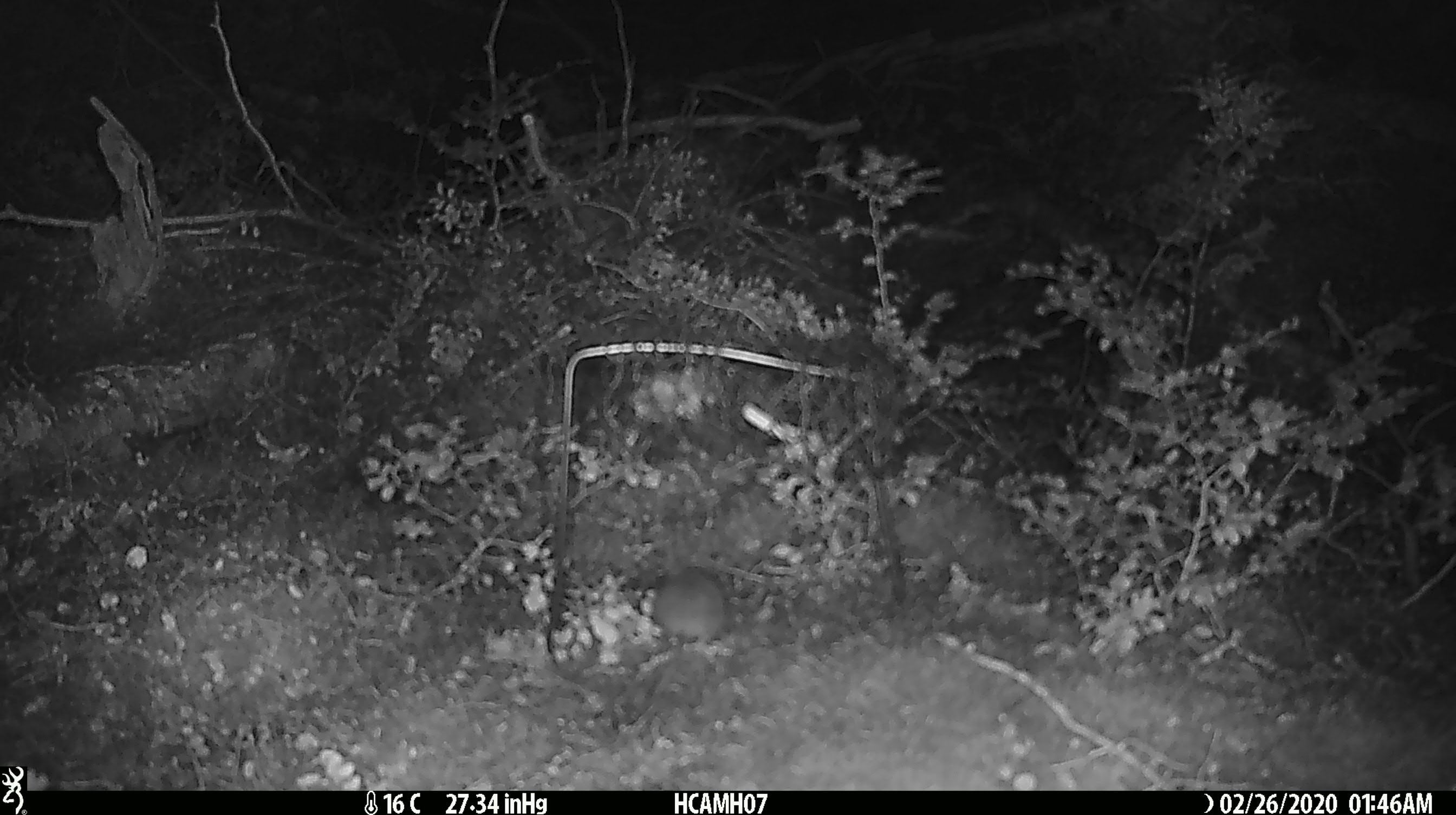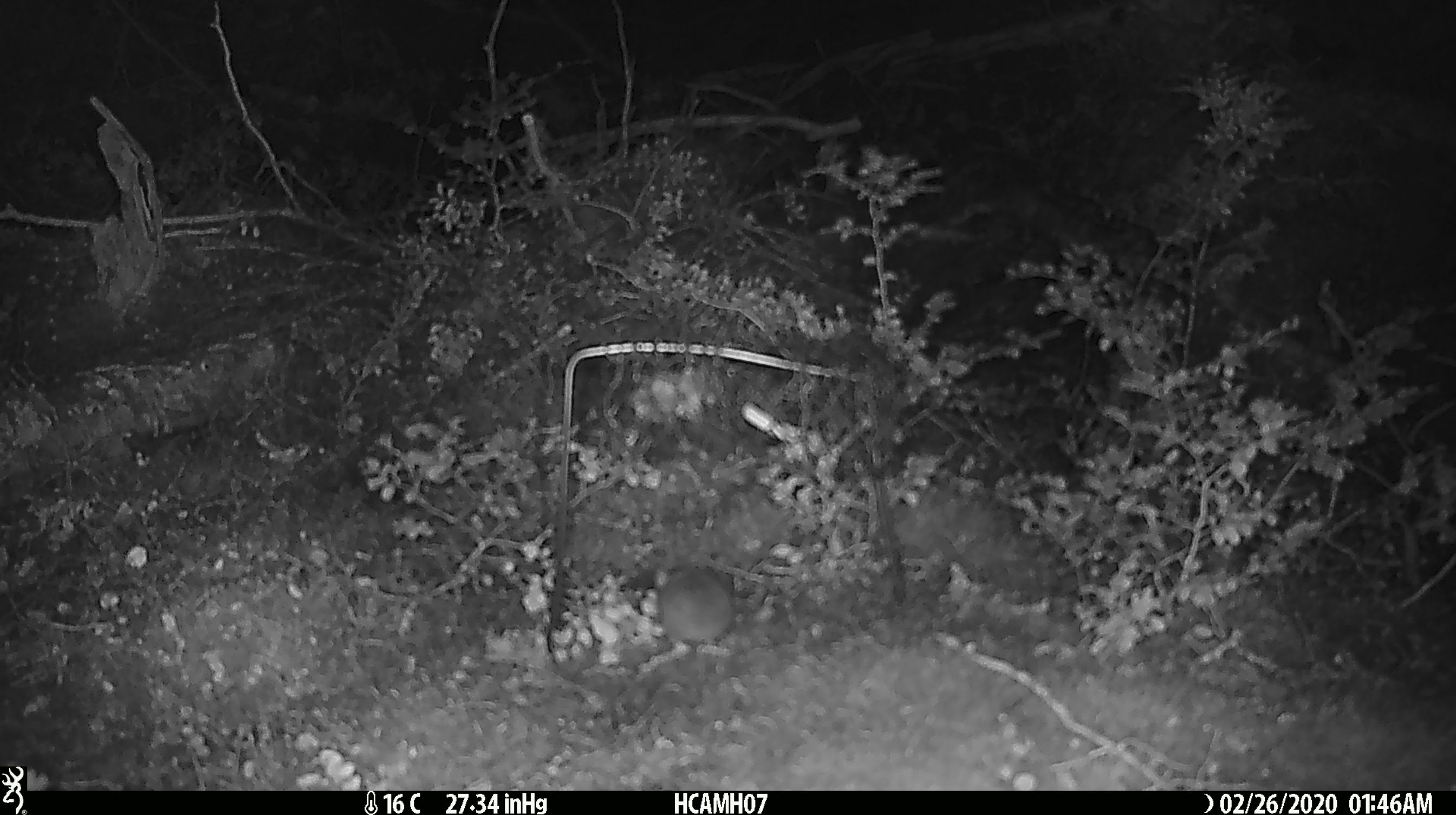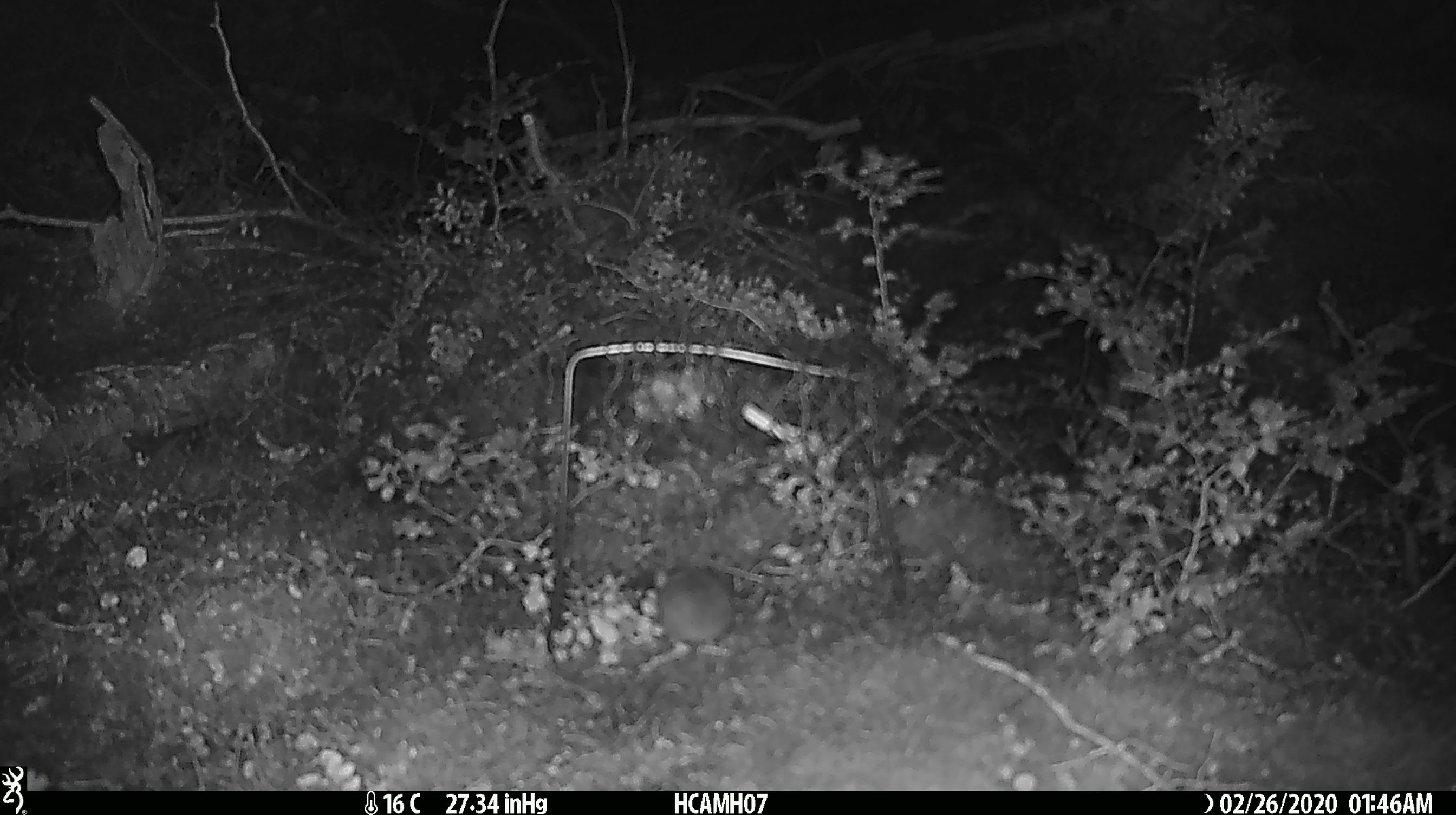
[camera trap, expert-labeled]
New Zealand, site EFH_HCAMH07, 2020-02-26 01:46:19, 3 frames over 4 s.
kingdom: Animalia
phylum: Chordata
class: Mammalia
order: Rodentia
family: Muridae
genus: Mus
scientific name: Mus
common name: mouse